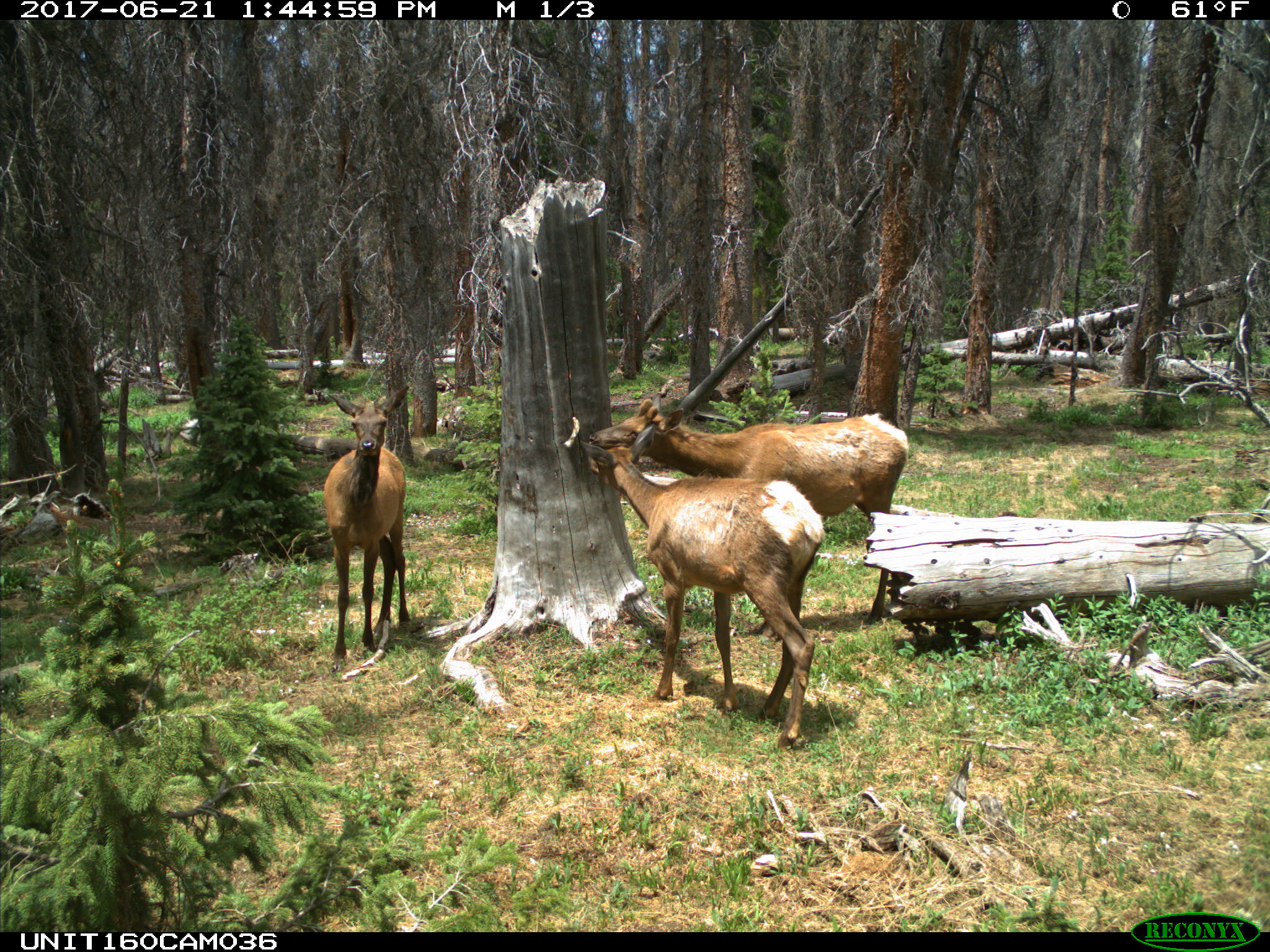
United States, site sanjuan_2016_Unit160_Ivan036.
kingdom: Animalia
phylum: Chordata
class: Mammalia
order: Artiodactyla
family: Cervidae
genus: Cervus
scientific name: Cervus elaphus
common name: red deer